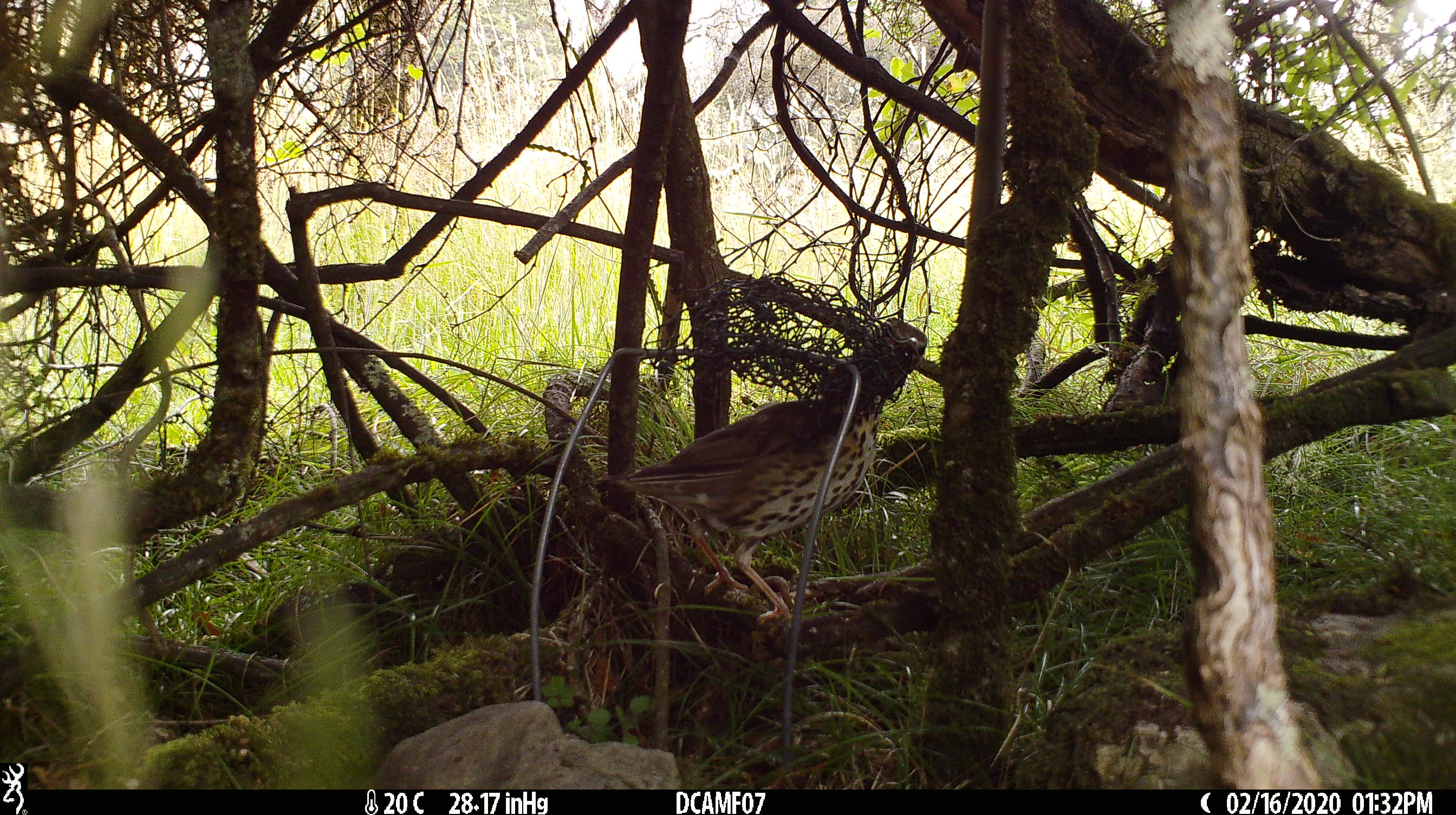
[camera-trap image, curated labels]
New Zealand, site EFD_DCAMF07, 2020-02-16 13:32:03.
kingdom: Animalia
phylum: Chordata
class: Aves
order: Passeriformes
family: Turdidae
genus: Turdus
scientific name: Turdus philomelos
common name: song thrush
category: thrush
Thrush (song thrush) (Turdus philomelos).